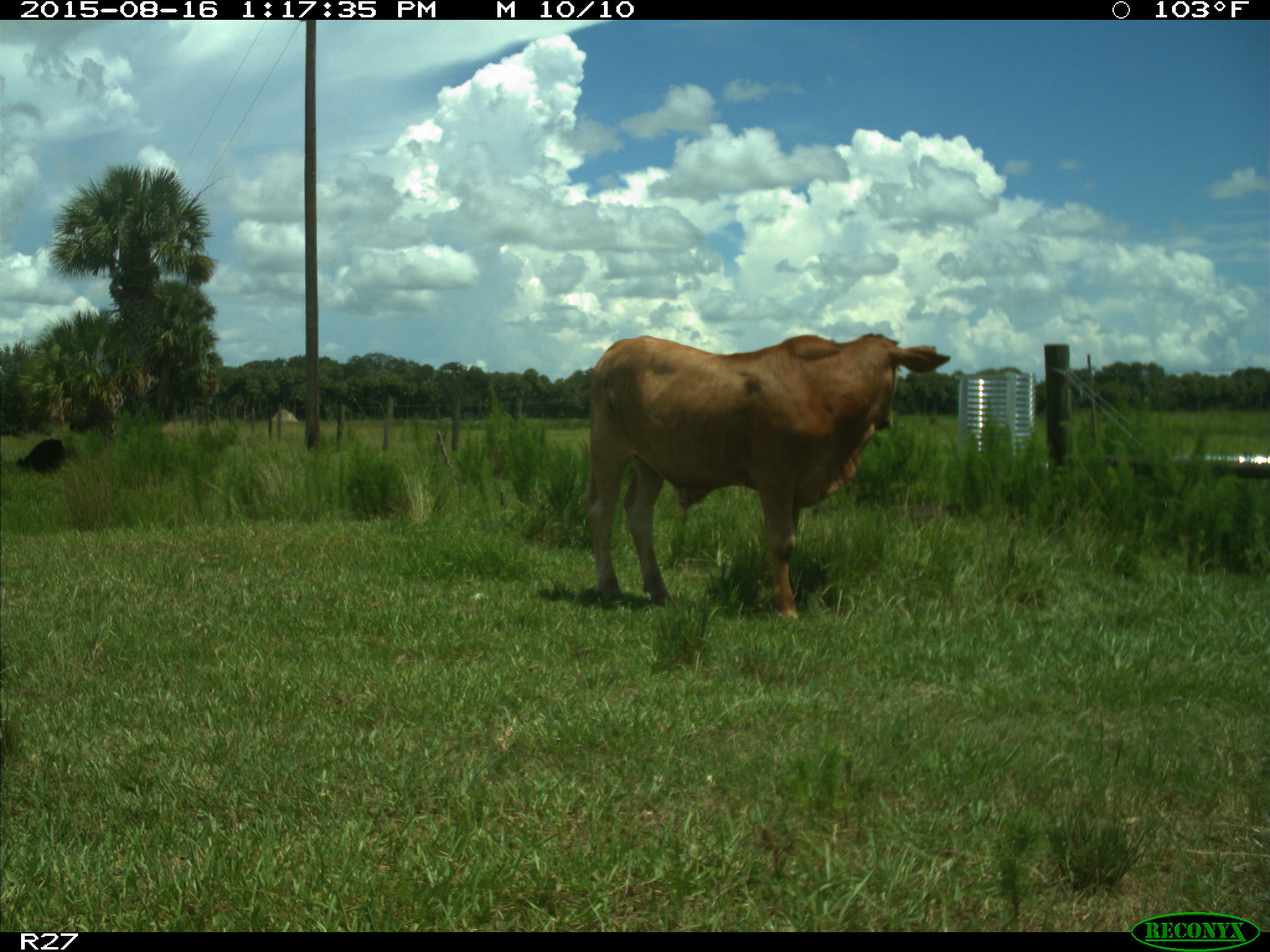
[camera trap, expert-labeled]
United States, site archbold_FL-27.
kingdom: Animalia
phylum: Chordata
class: Mammalia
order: Artiodactyla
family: Bovidae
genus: Bos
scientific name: Bos taurus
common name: domestic cow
Bos taurus (domestic cow).